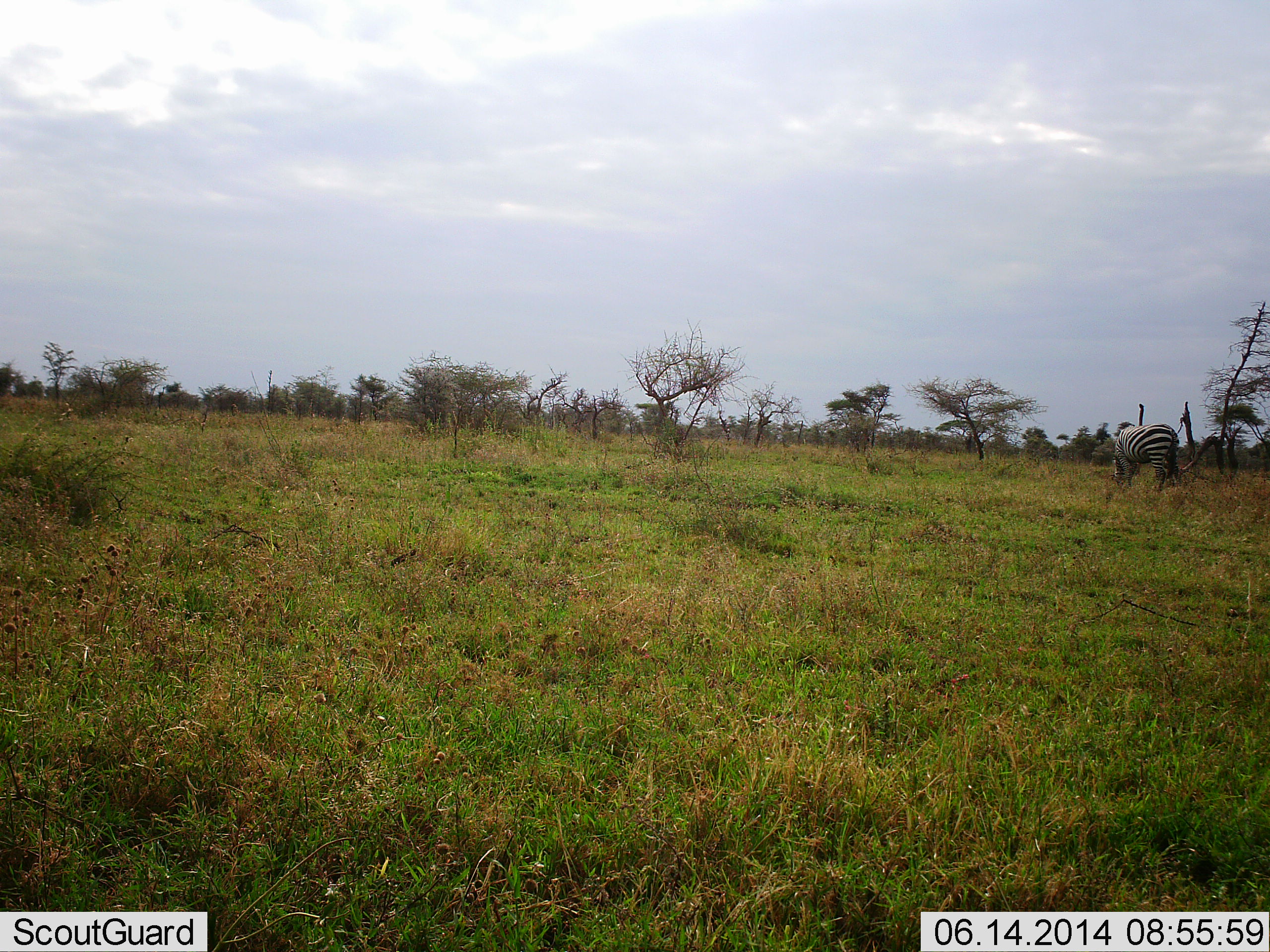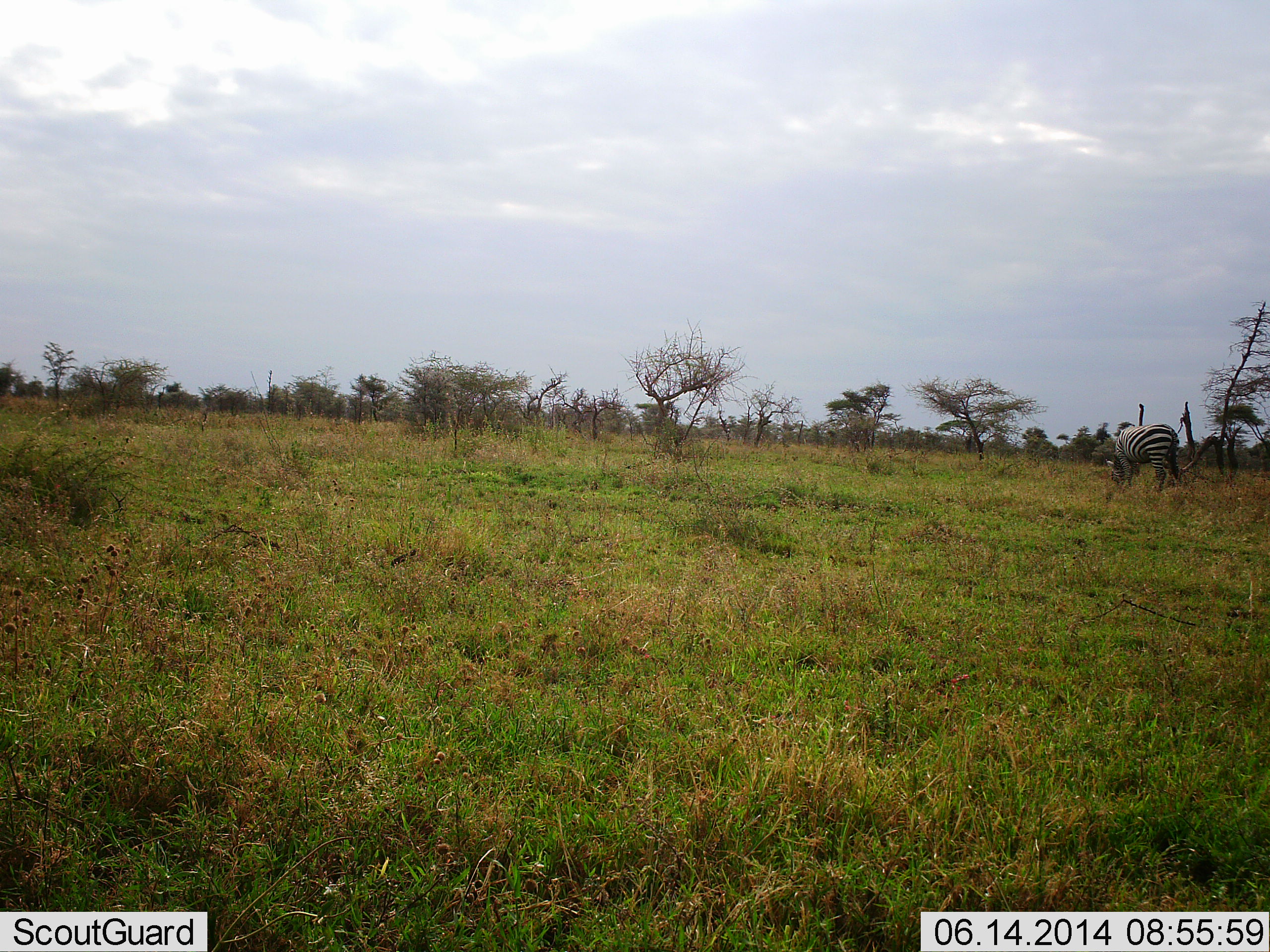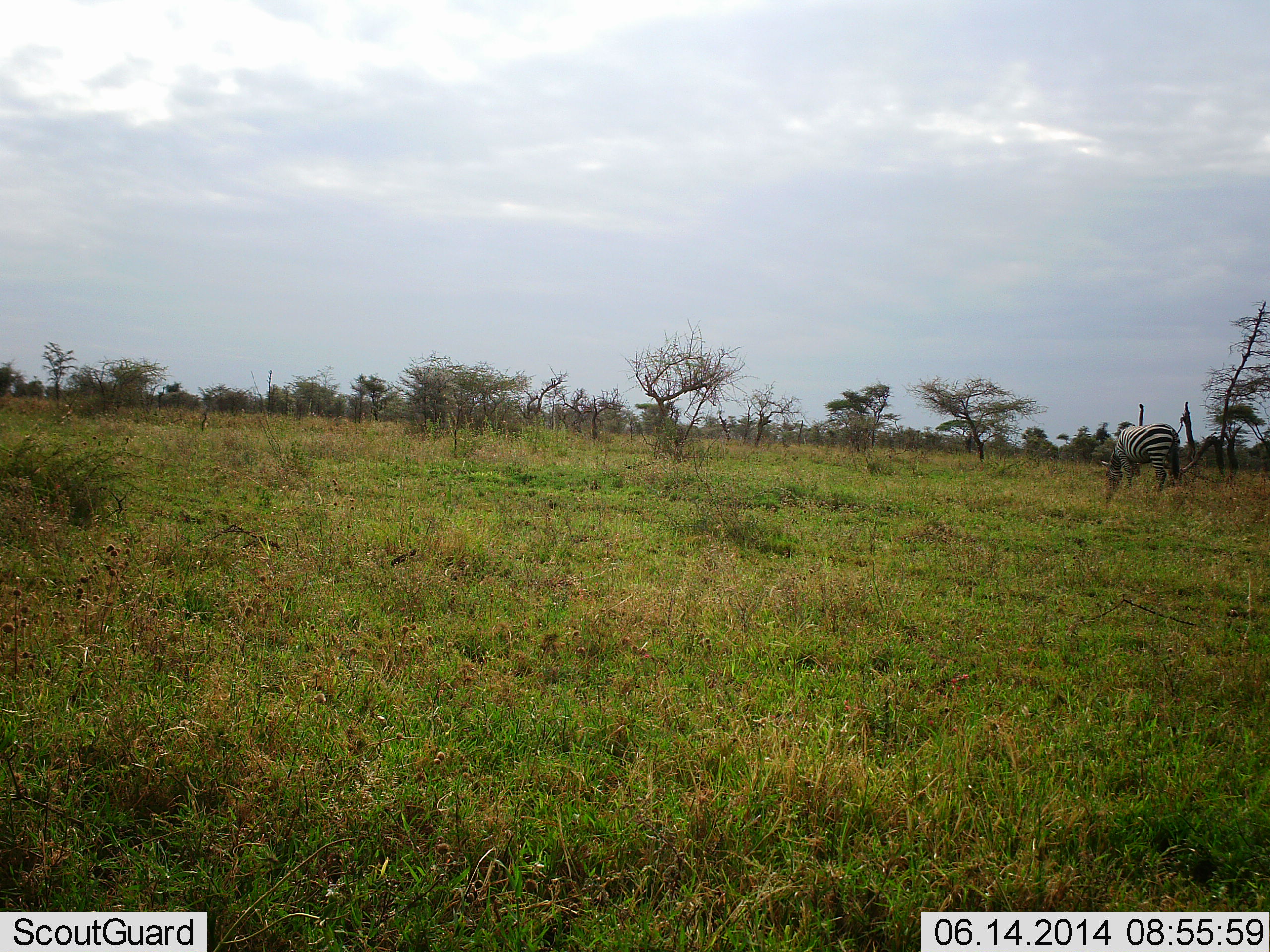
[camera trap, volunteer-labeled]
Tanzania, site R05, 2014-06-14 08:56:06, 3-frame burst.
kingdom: Animalia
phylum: Chordata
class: Mammalia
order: Perissodactyla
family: Equidae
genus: Equus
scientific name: Equus quagga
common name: plains zebra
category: zebra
Zebra (plains zebra) (Equus quagga), count 1. Behavior (volunteer vote fractions): standing 30%, resting 0%, moving 0%, interacting 0%. Young present (vote fraction): 0%. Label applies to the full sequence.